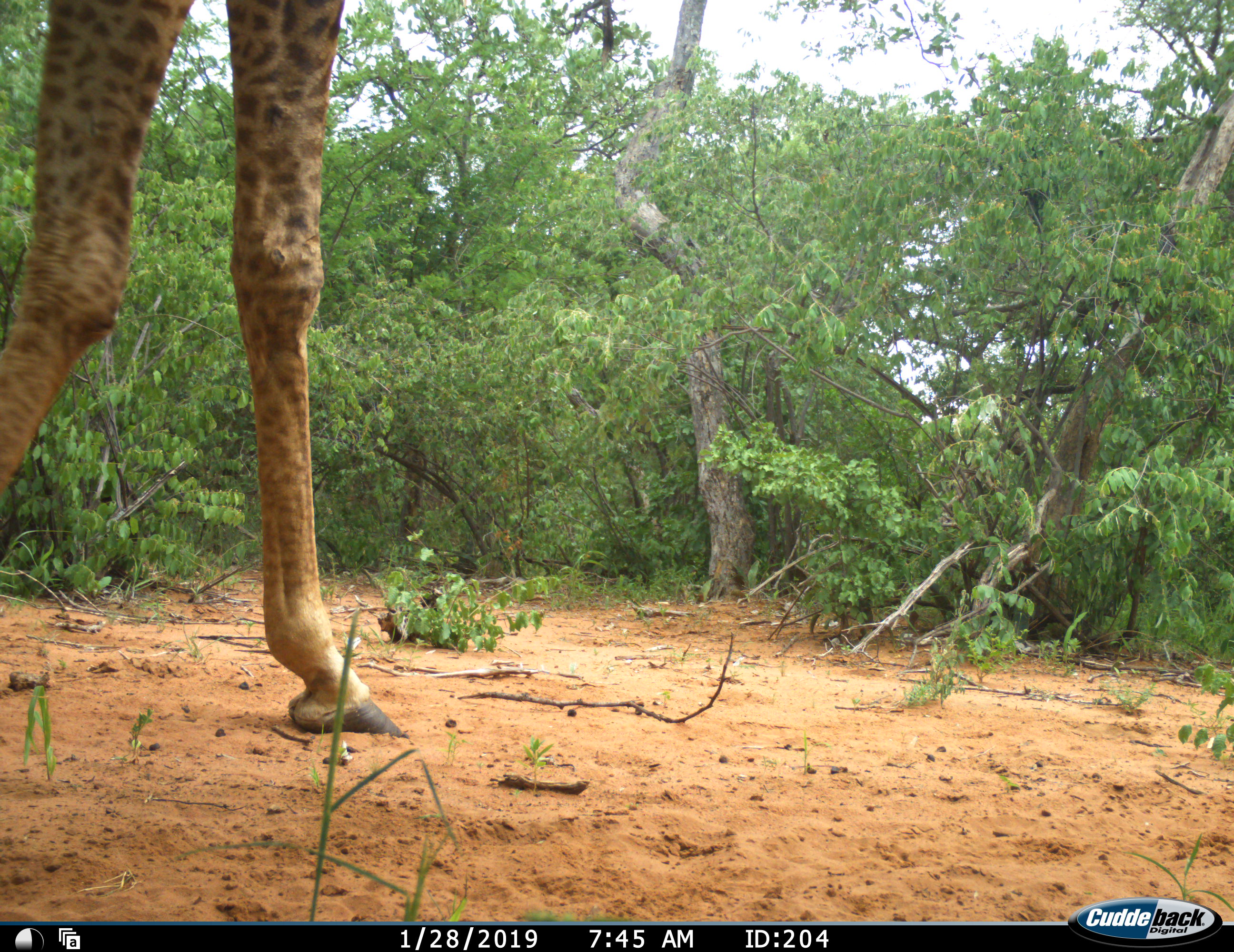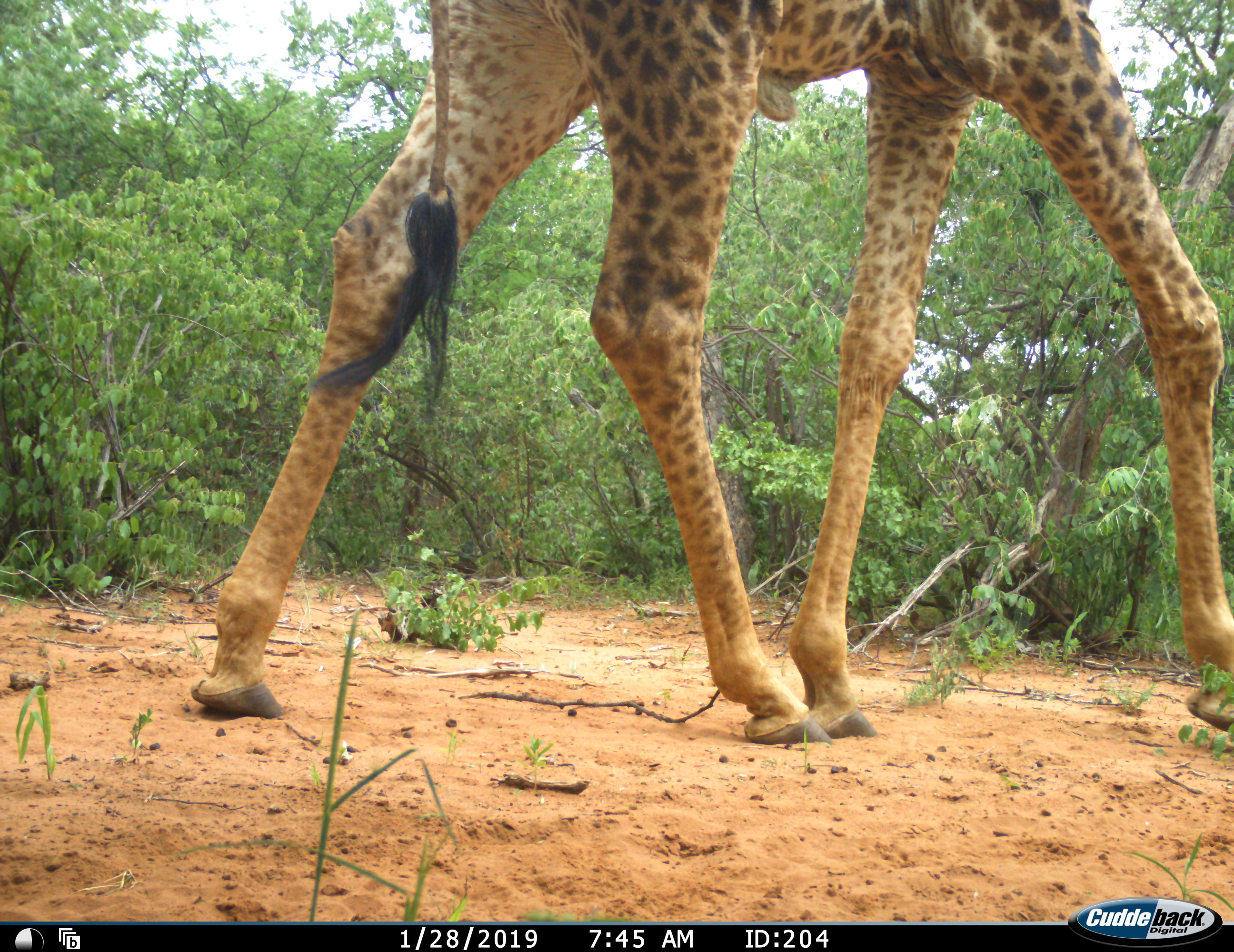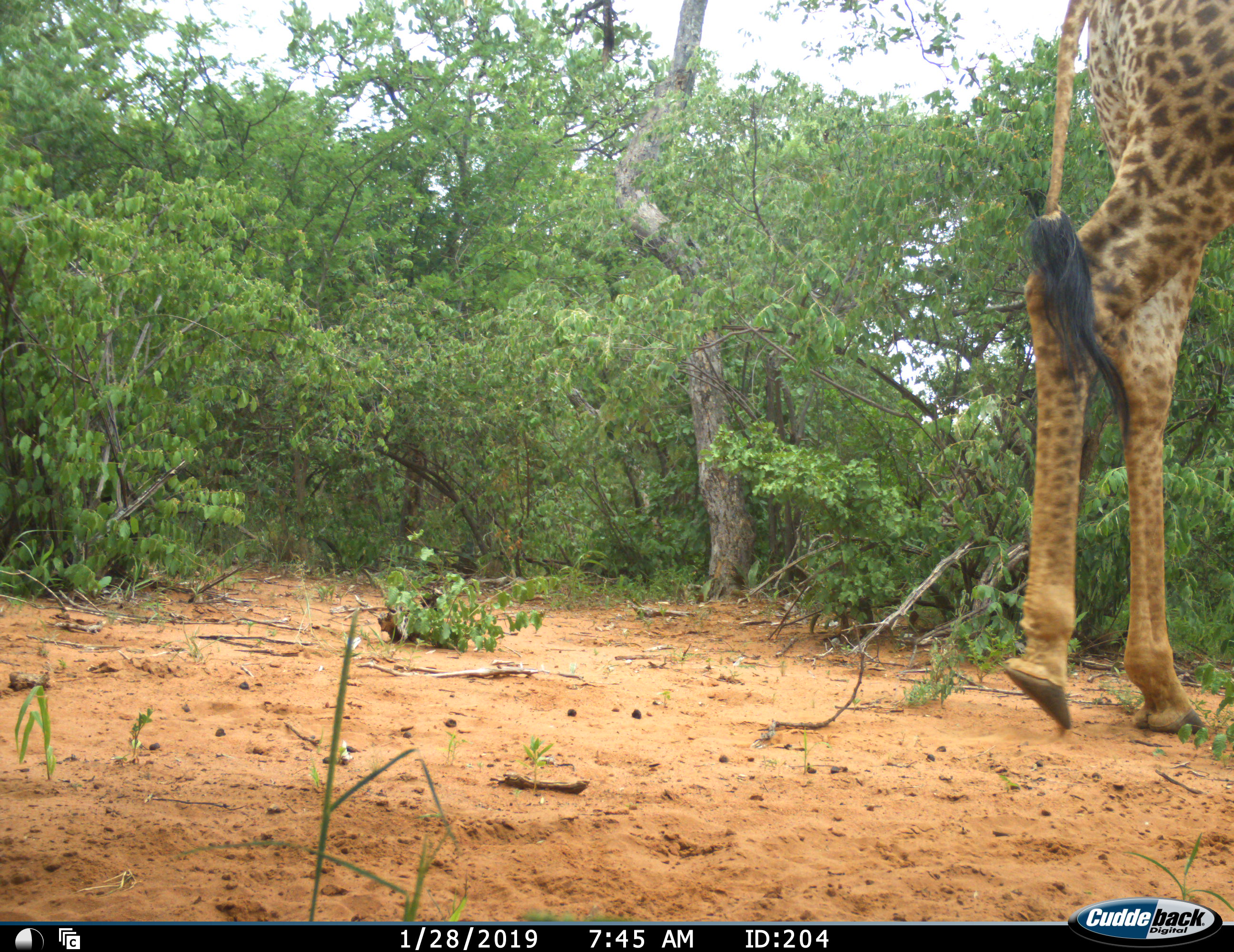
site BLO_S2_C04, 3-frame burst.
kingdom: Animalia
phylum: Chordata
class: Mammalia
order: Artiodactyla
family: Giraffidae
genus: Giraffa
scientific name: Giraffa camelopardalis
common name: giraffe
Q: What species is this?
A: Giraffe (Giraffa camelopardalis).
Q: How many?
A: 1.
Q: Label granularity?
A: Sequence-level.